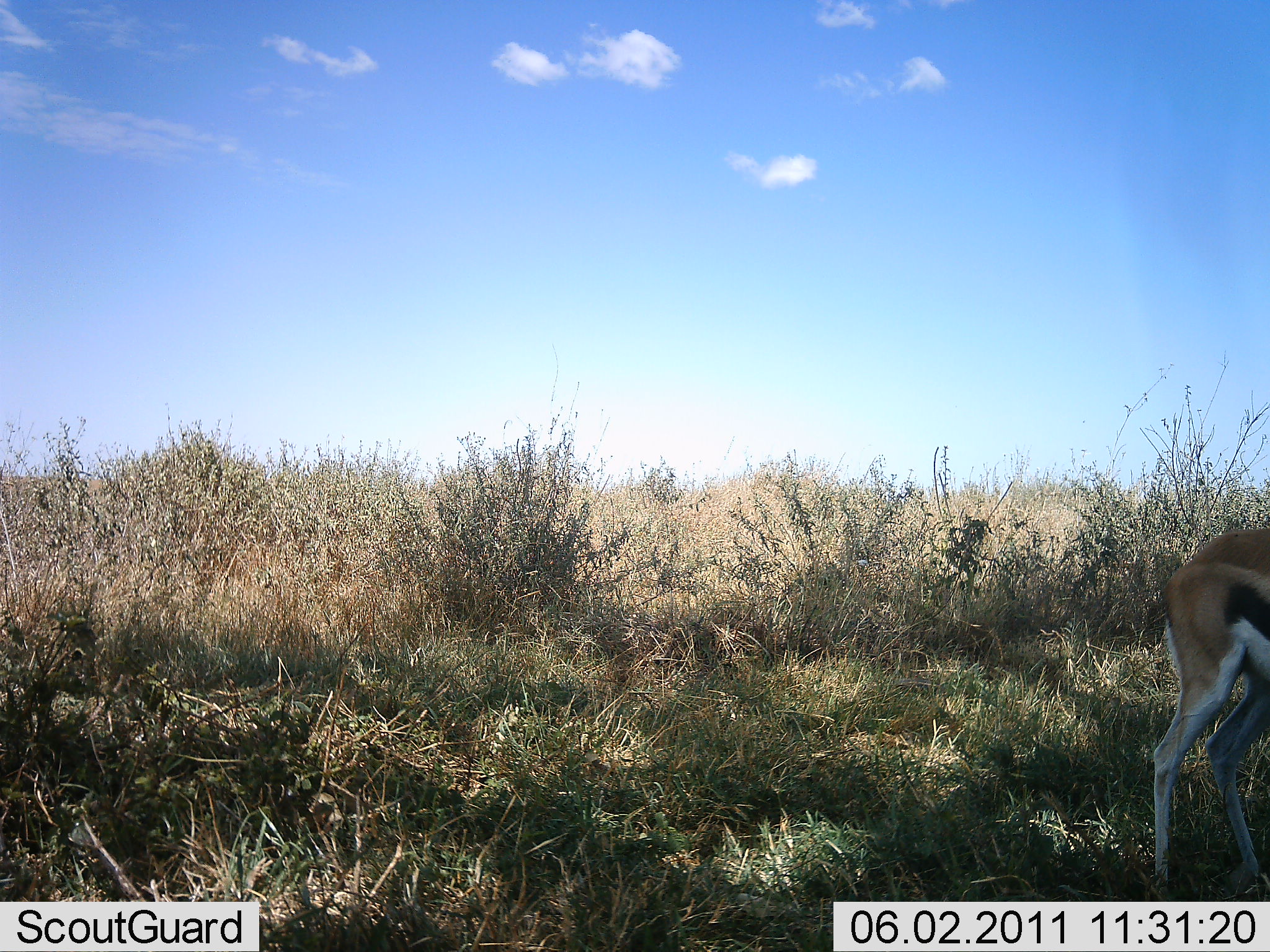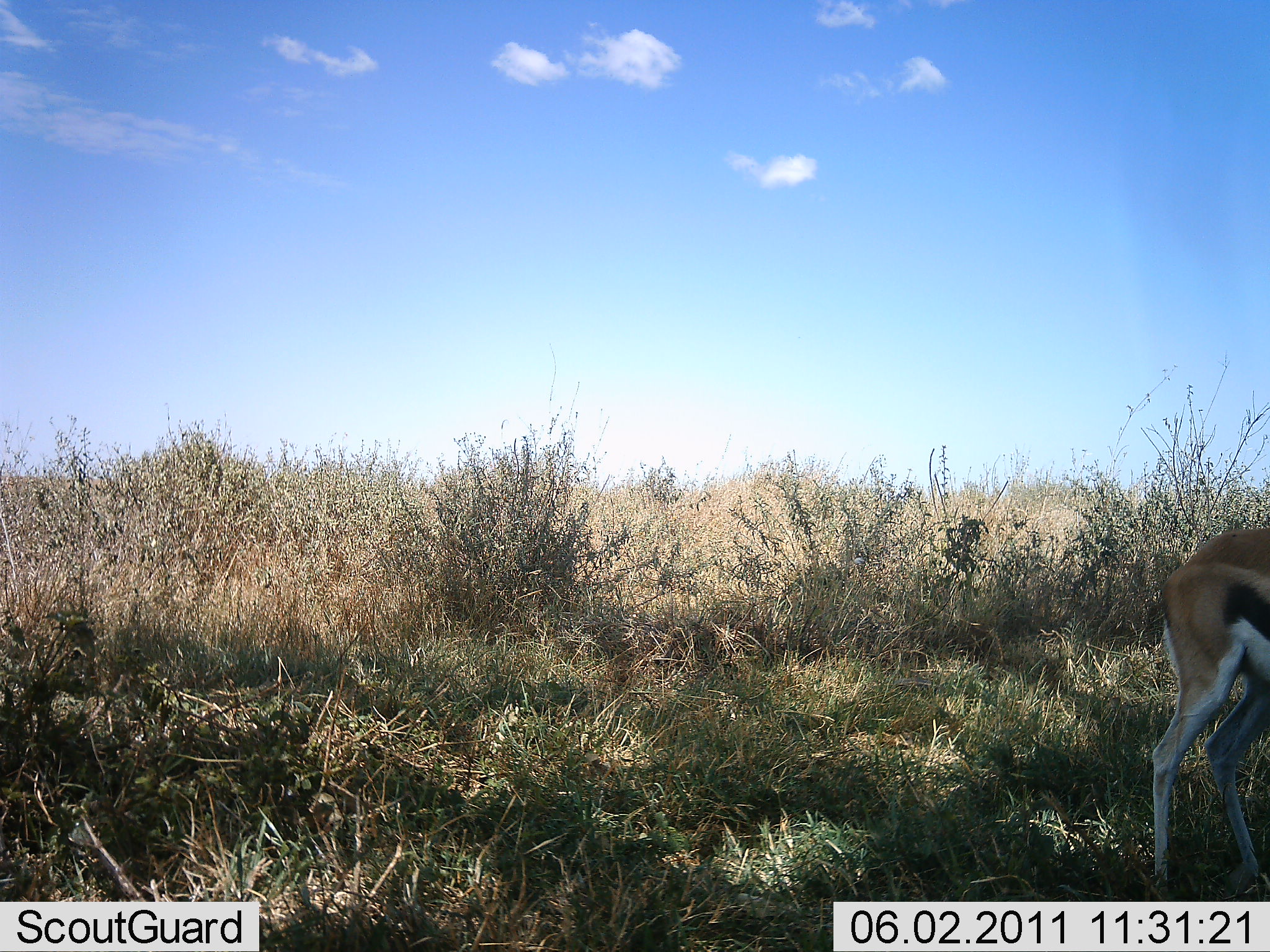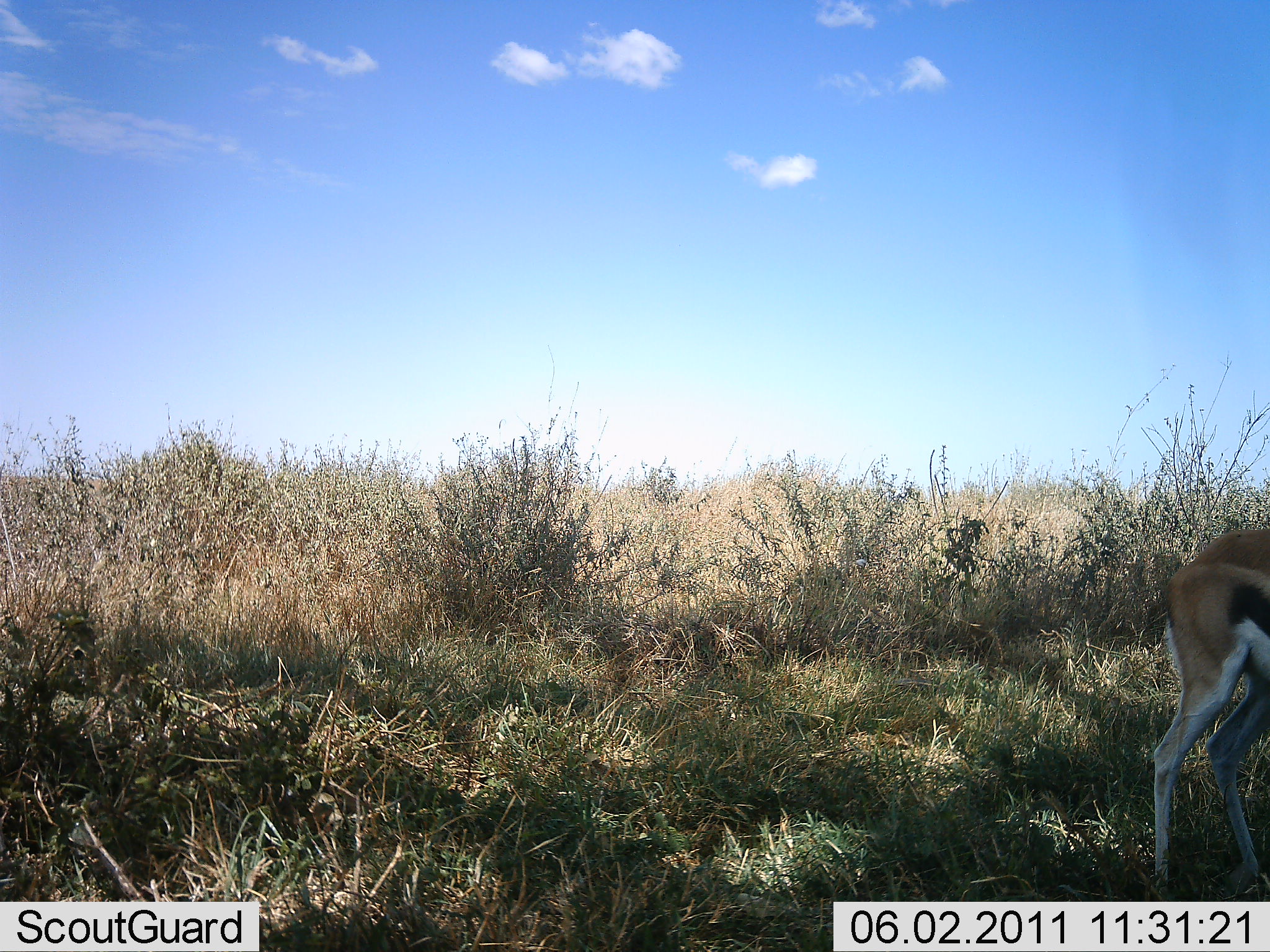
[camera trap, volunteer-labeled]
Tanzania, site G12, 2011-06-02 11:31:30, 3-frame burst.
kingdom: Animalia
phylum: Chordata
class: Mammalia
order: Artiodactyla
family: Bovidae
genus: Eudorcas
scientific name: Eudorcas thomsonii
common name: thomson's gazelle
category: gazellethomsons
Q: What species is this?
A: Gazellethomsons (thomson's gazelle) (Eudorcas thomsonii).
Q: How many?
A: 1.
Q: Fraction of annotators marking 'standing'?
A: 83%.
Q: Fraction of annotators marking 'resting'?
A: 0%.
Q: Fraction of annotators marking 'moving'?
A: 17%.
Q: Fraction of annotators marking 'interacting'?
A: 0%.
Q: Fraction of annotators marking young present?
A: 0%.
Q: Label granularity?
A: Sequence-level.